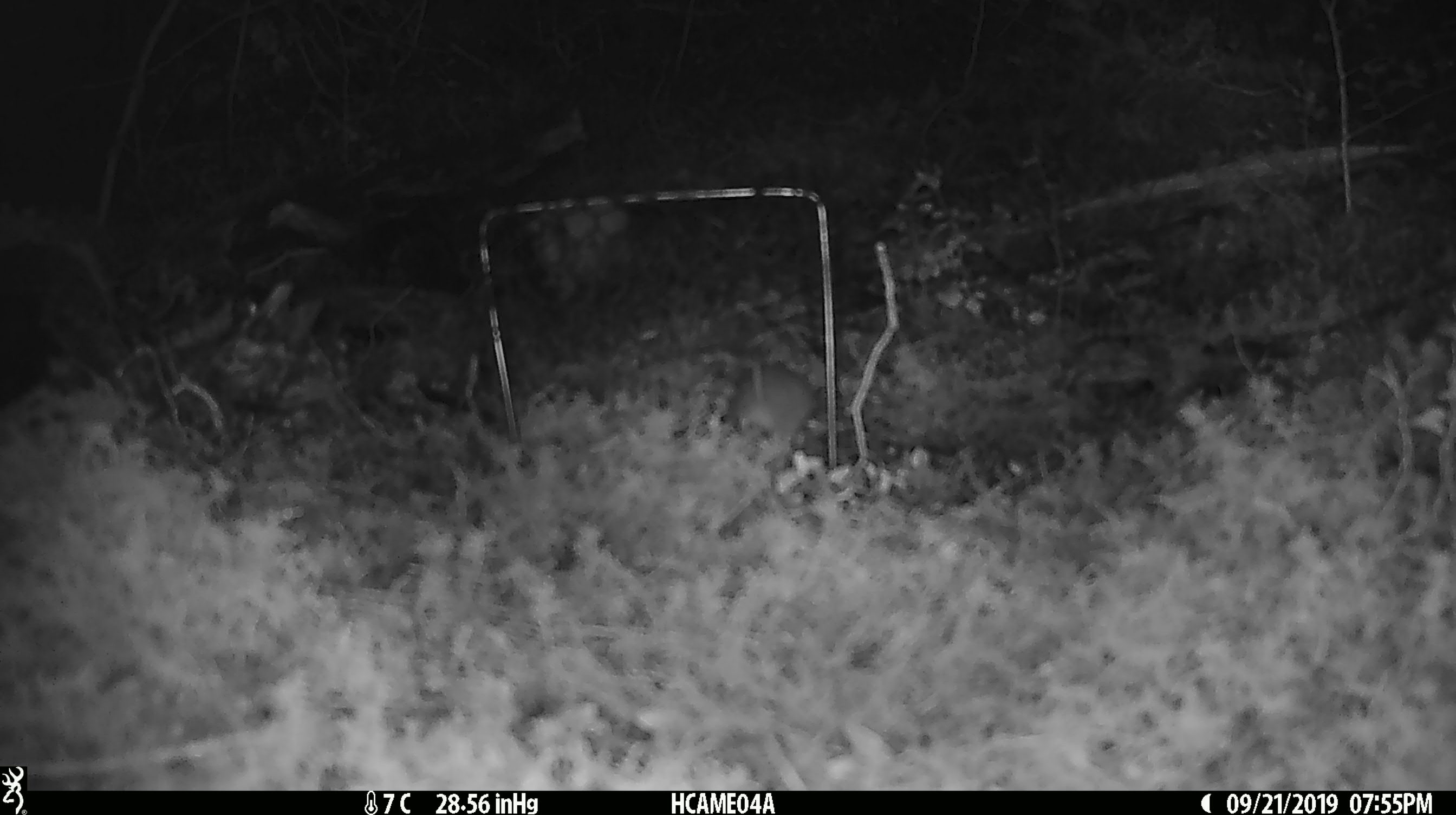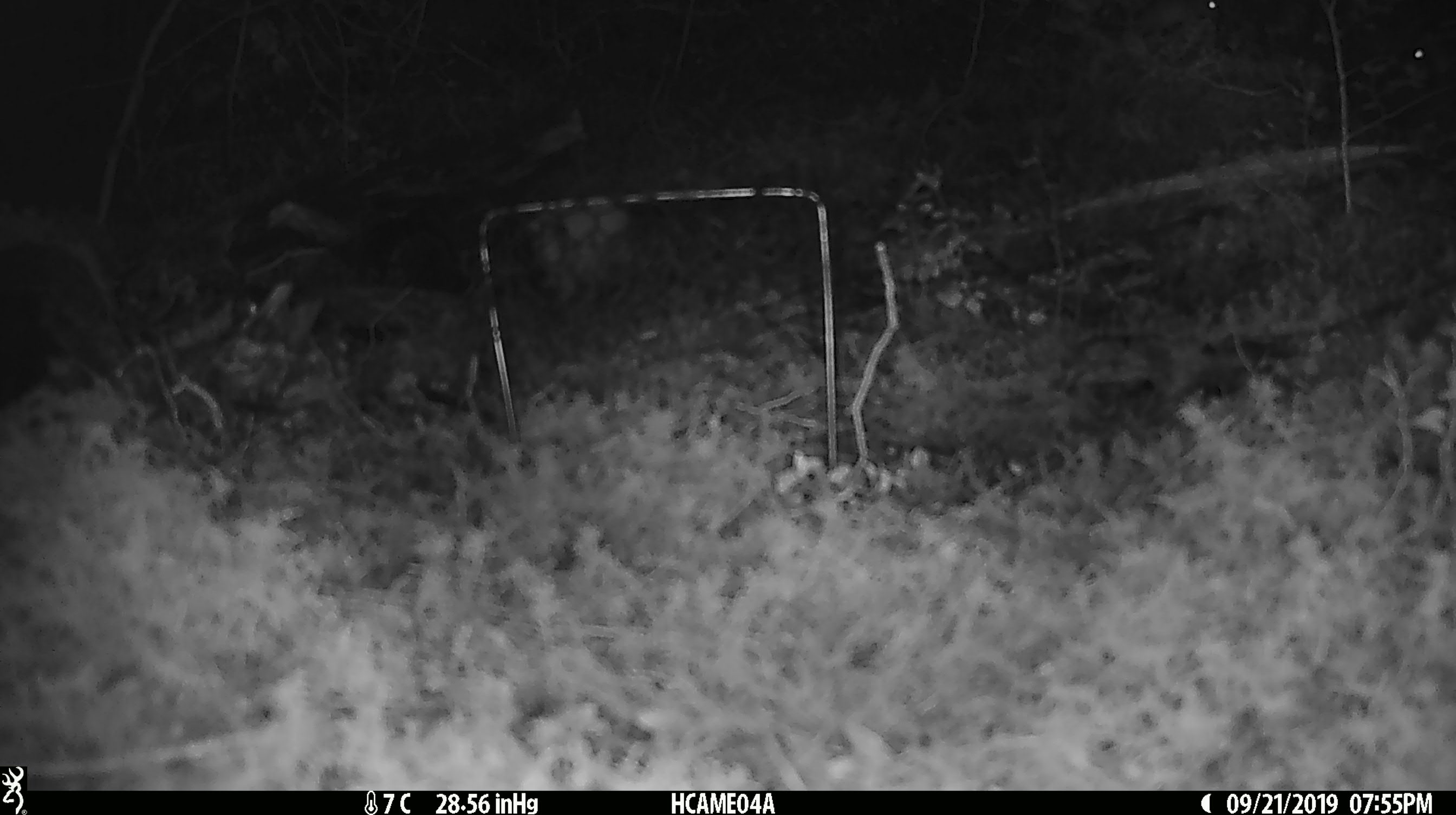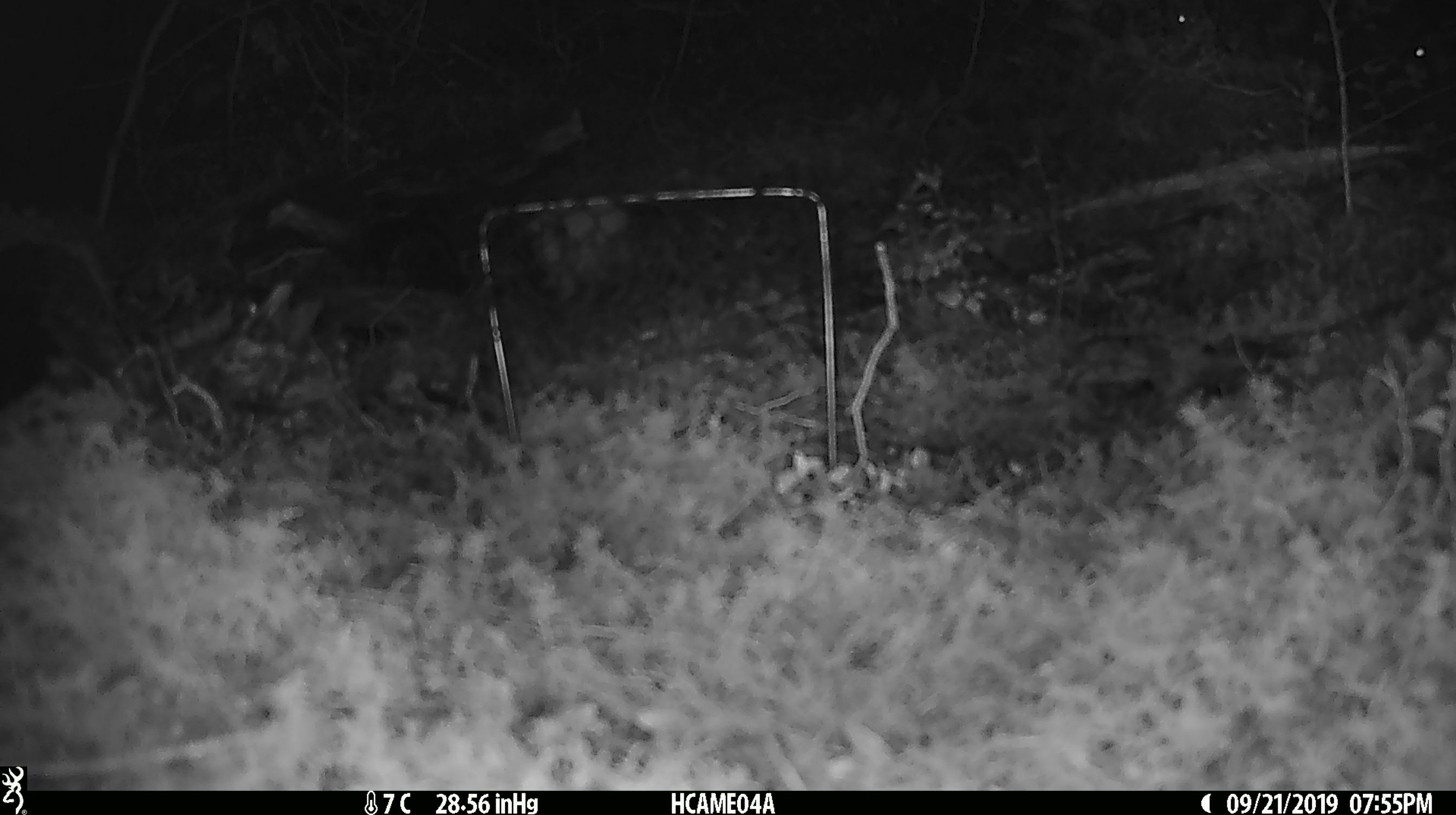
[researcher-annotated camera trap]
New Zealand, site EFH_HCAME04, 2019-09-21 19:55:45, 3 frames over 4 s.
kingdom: Animalia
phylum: Chordata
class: Mammalia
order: Rodentia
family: Muridae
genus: Mus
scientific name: Mus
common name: mouse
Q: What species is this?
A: Mouse (Mus).